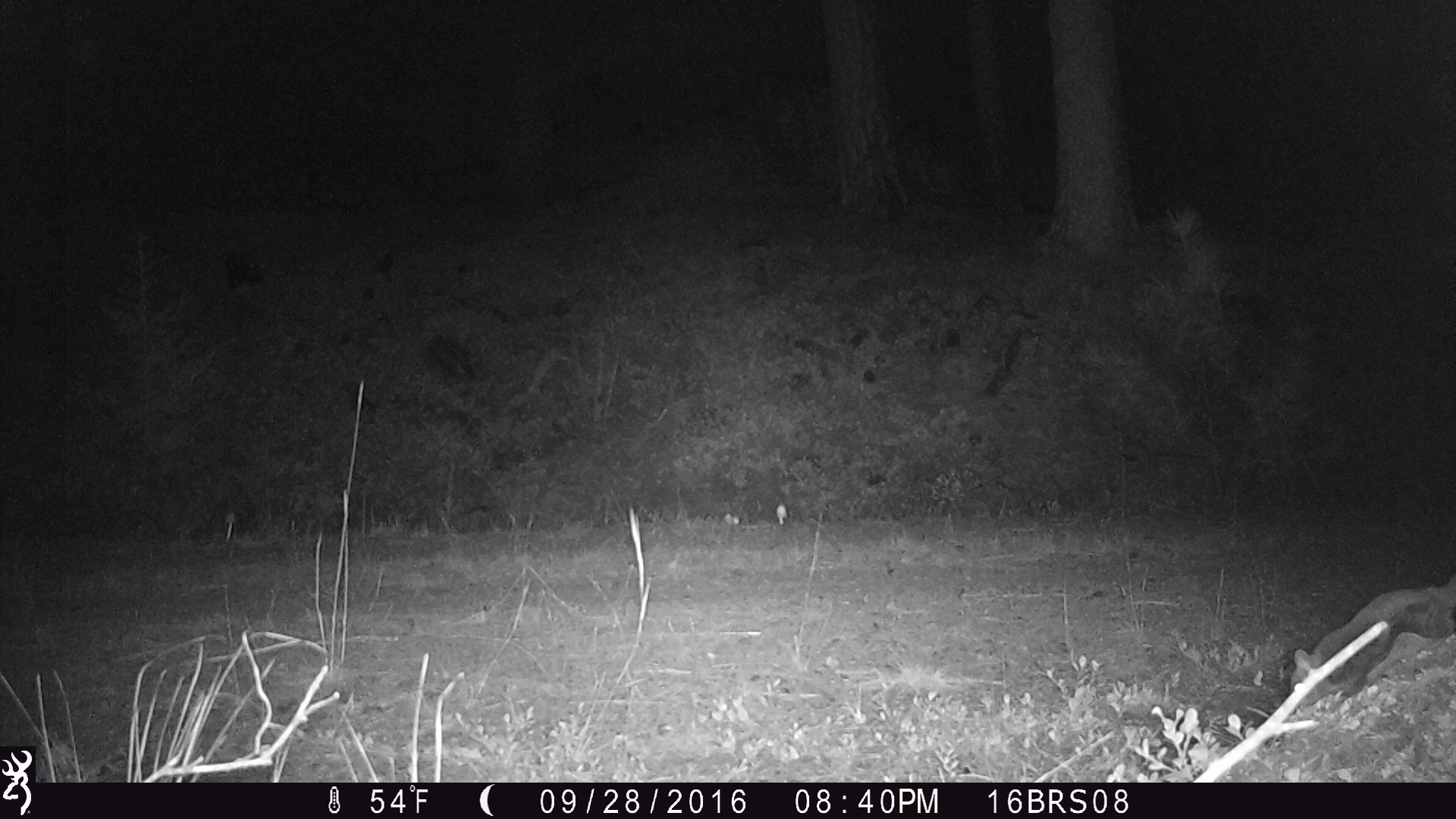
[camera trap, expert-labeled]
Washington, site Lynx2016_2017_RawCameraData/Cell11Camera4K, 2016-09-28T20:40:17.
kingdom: Animalia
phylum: Chordata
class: Mammalia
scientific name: Mammalia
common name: small mammal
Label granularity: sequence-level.